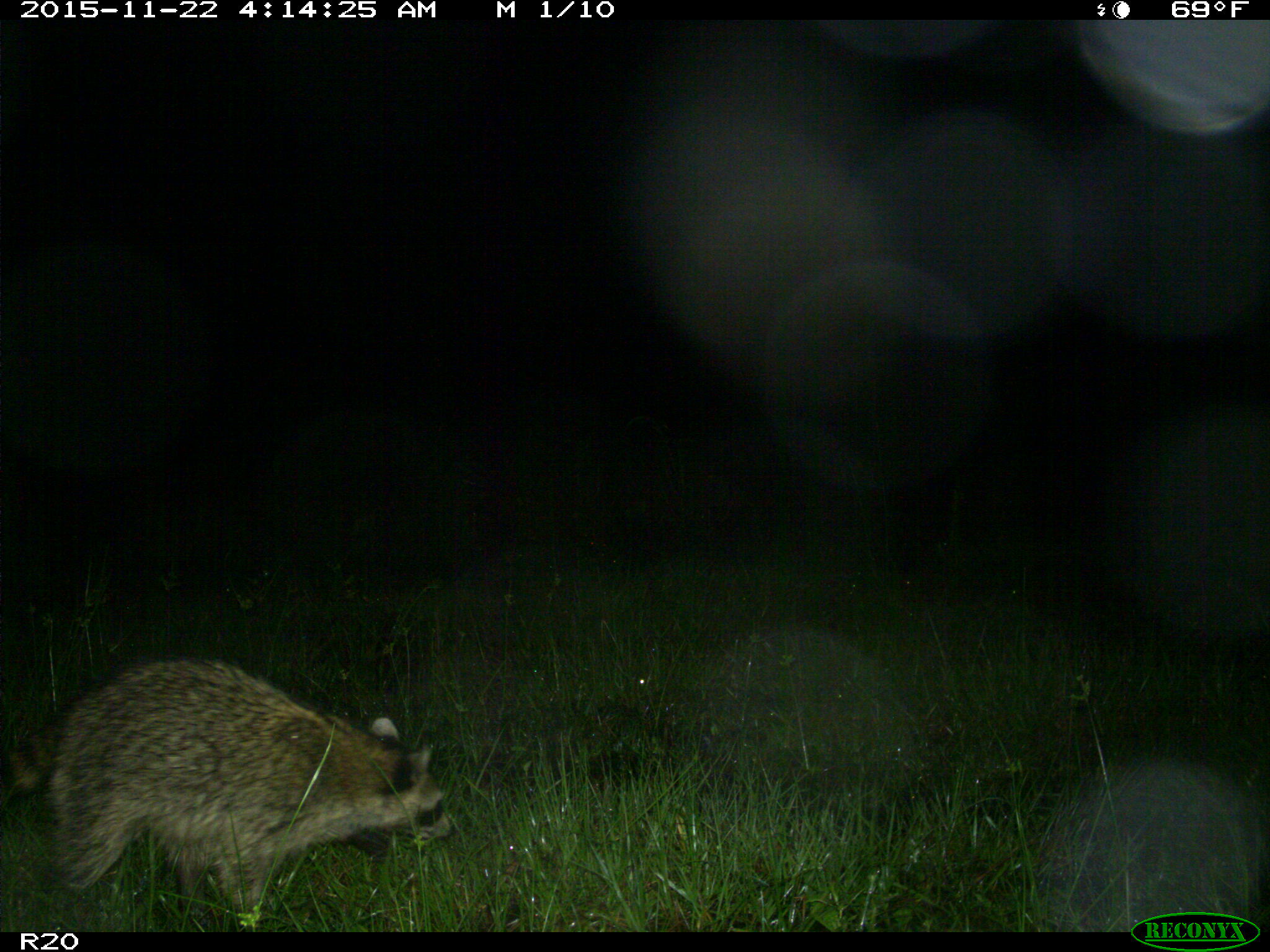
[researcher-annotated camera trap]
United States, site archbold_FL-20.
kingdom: Animalia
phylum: Chordata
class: Mammalia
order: Carnivora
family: Procyonidae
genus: Procyon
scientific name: Procyon lotor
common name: common raccoon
Procyon lotor (common raccoon).